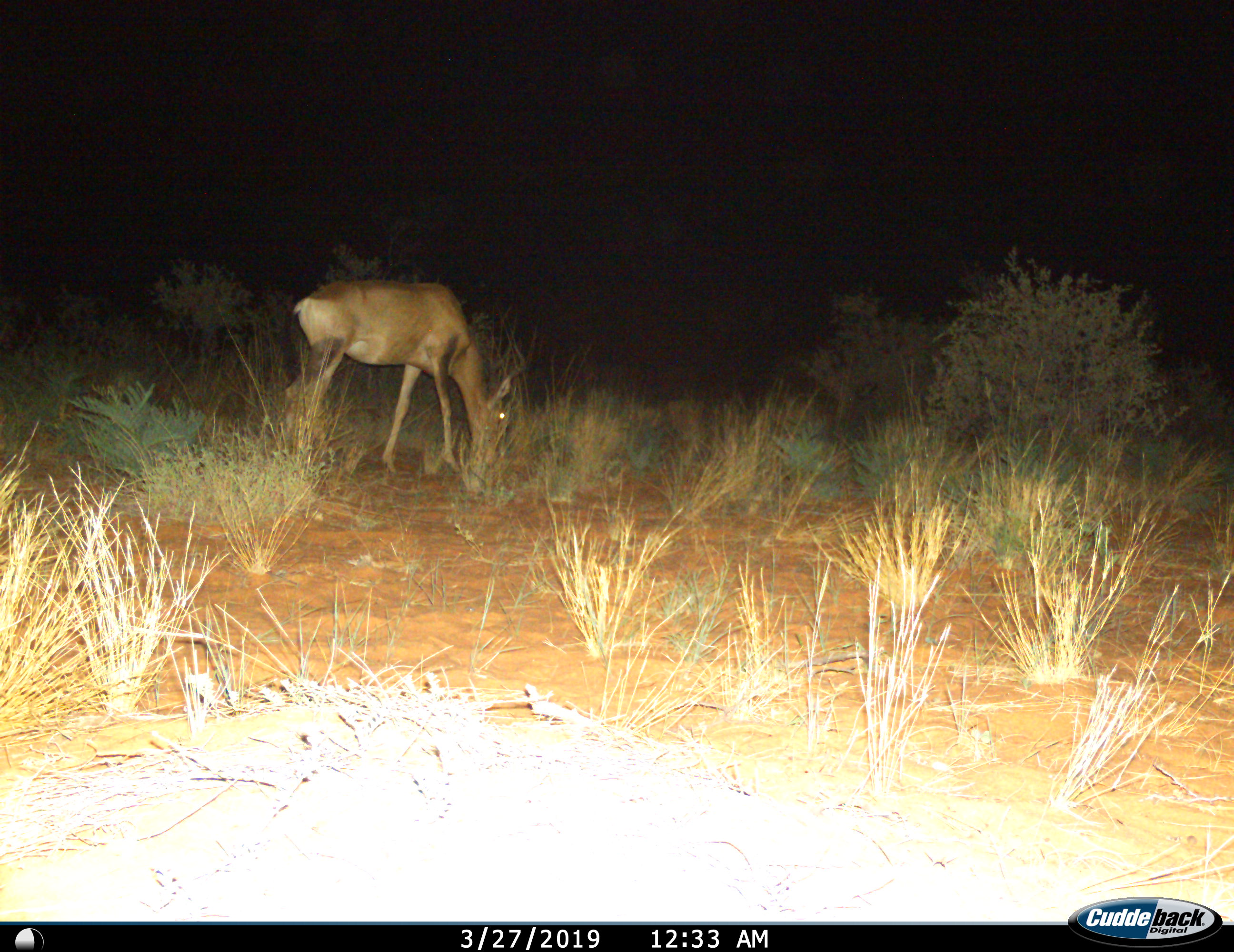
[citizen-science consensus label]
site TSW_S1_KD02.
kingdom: Animalia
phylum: Chordata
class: Mammalia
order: Artiodactyla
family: Bovidae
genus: Alcelaphus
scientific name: Alcelaphus buselaphus caama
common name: red hartebeest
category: hartebeestred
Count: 1.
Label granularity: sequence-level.